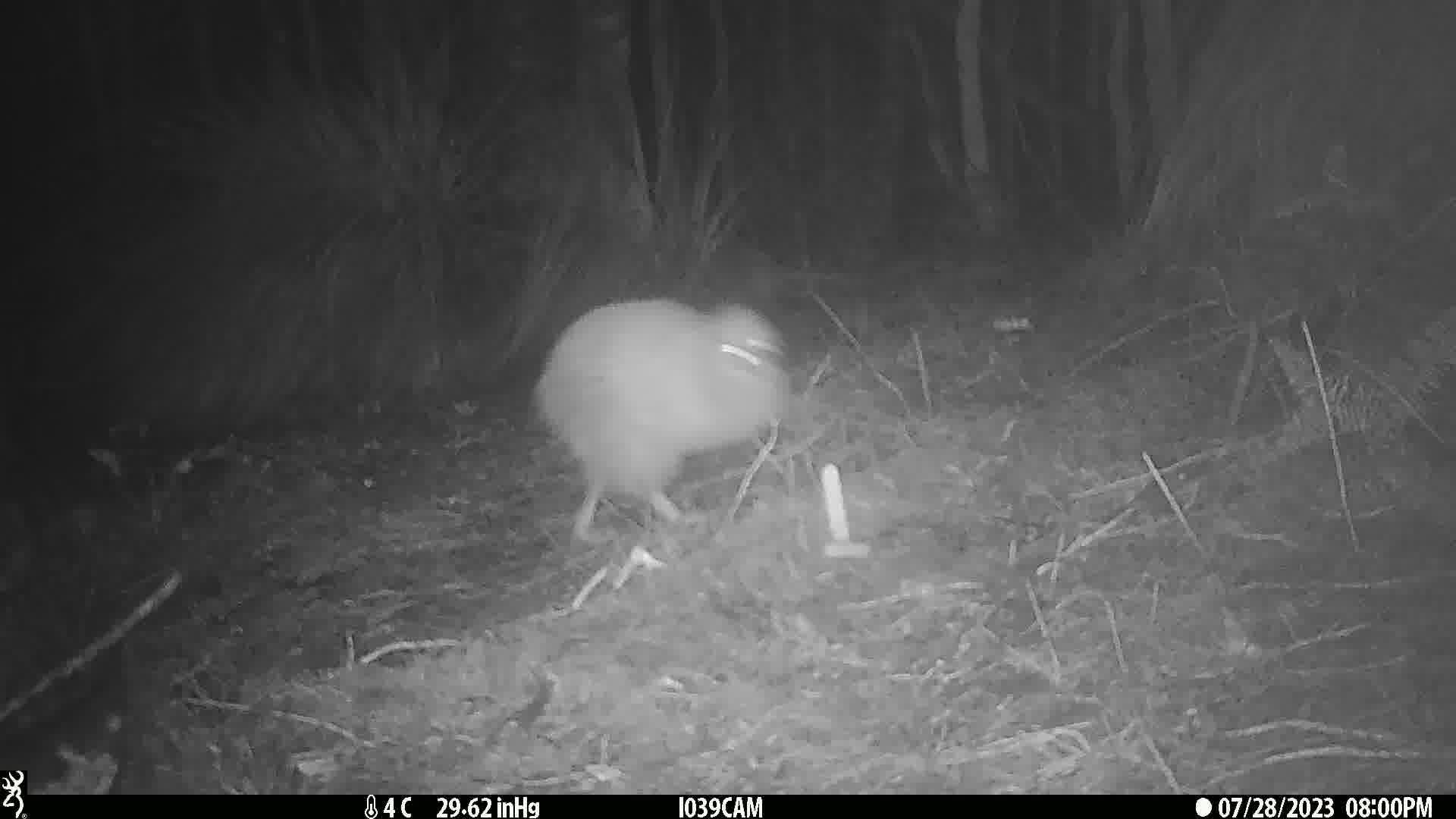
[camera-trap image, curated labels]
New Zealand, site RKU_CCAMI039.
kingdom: Animalia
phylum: Chordata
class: Aves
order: Apterygiformes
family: Apterygidae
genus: Apteryx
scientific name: Apteryx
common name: kiwi